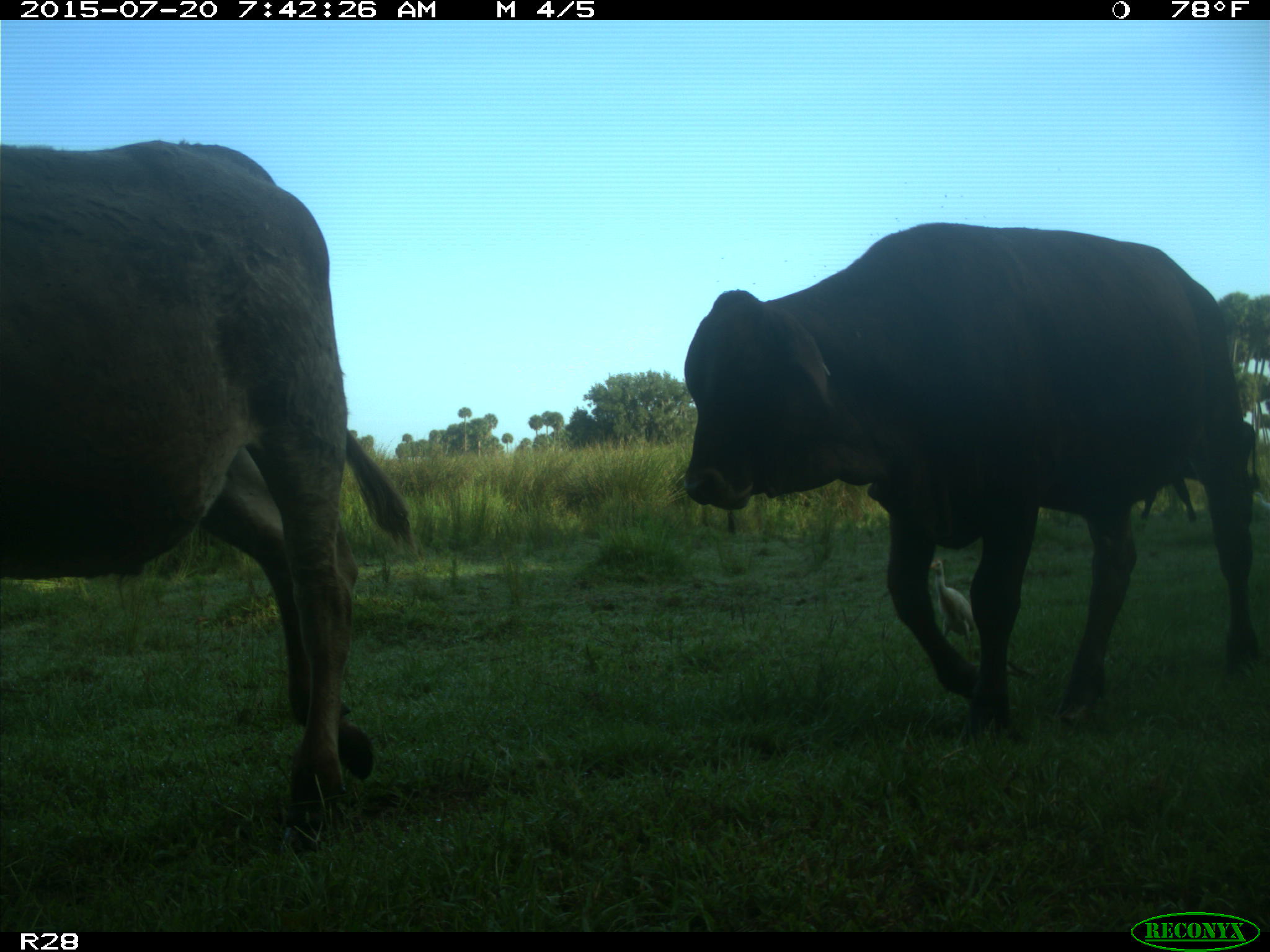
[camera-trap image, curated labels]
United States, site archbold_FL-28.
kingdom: Animalia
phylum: Chordata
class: Mammalia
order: Artiodactyla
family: Bovidae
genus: Bos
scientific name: Bos taurus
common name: domestic cow